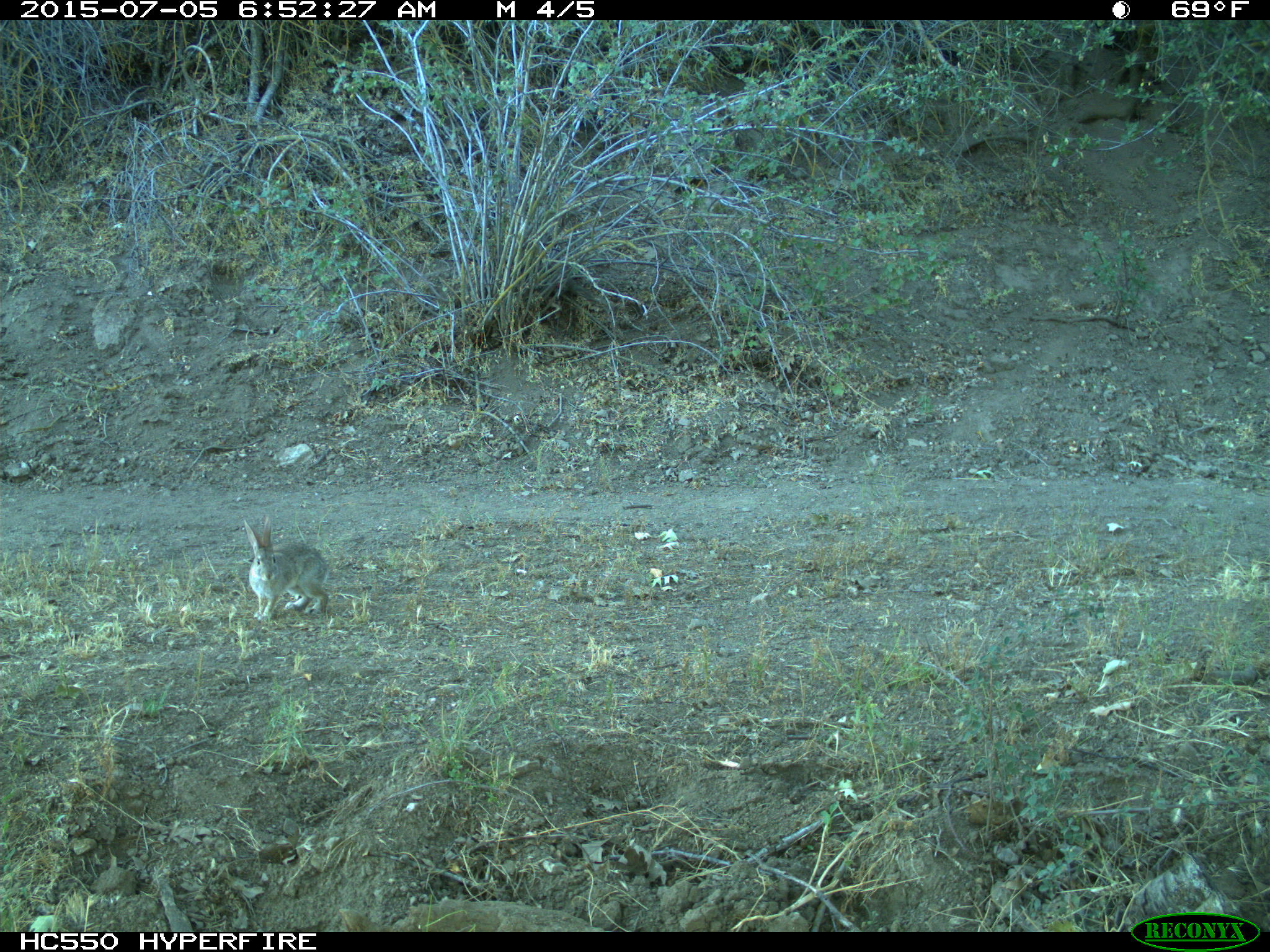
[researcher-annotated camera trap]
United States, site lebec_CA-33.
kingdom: Animalia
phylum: Chordata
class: Mammalia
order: Lagomorpha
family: Leporidae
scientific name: Leporidae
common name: rabbits and hares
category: unidentified rabbit